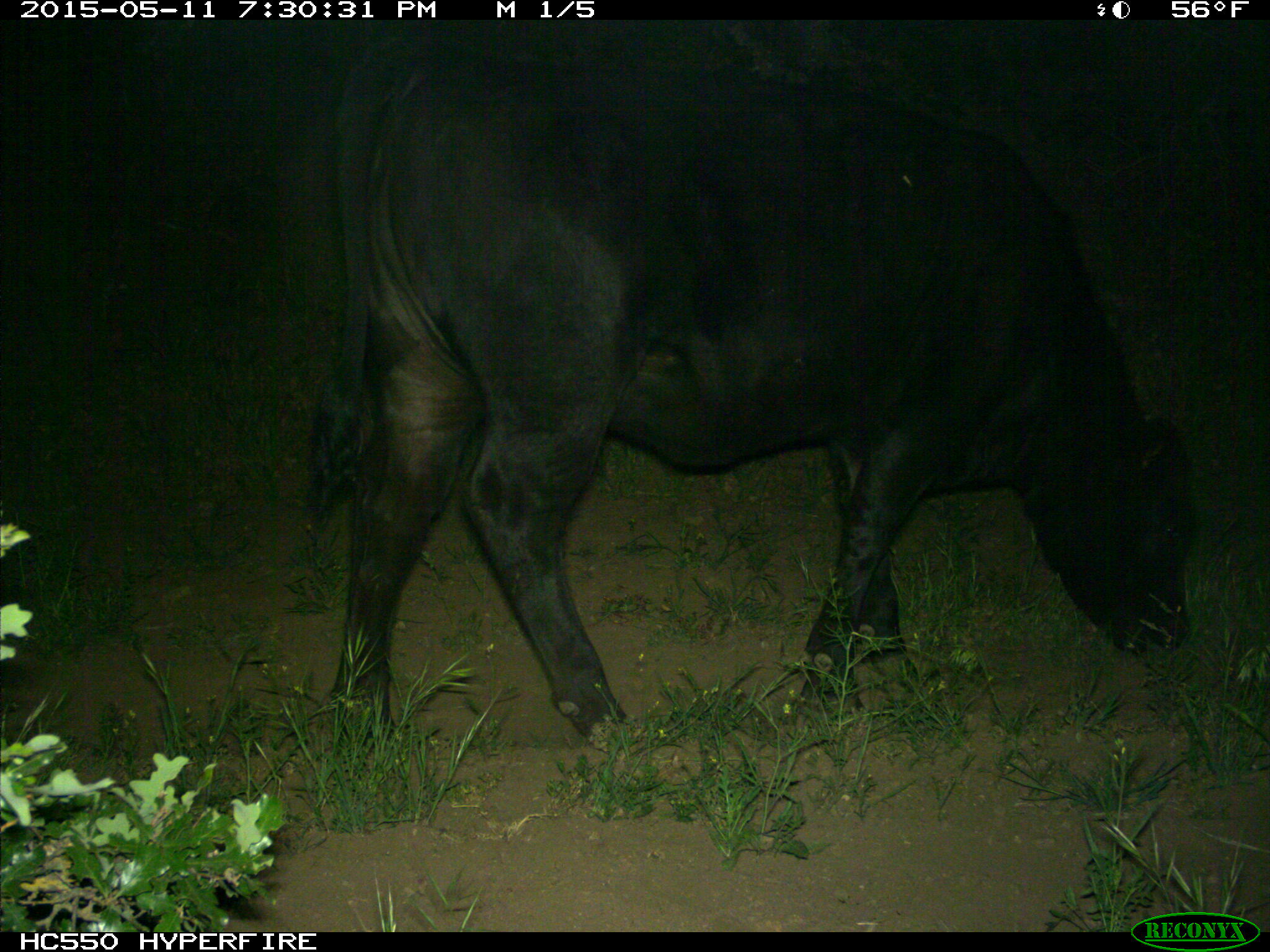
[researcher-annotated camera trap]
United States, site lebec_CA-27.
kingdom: Animalia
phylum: Chordata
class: Mammalia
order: Artiodactyla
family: Bovidae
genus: Bos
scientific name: Bos taurus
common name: domestic cow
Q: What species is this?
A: Bos taurus (domestic cow).